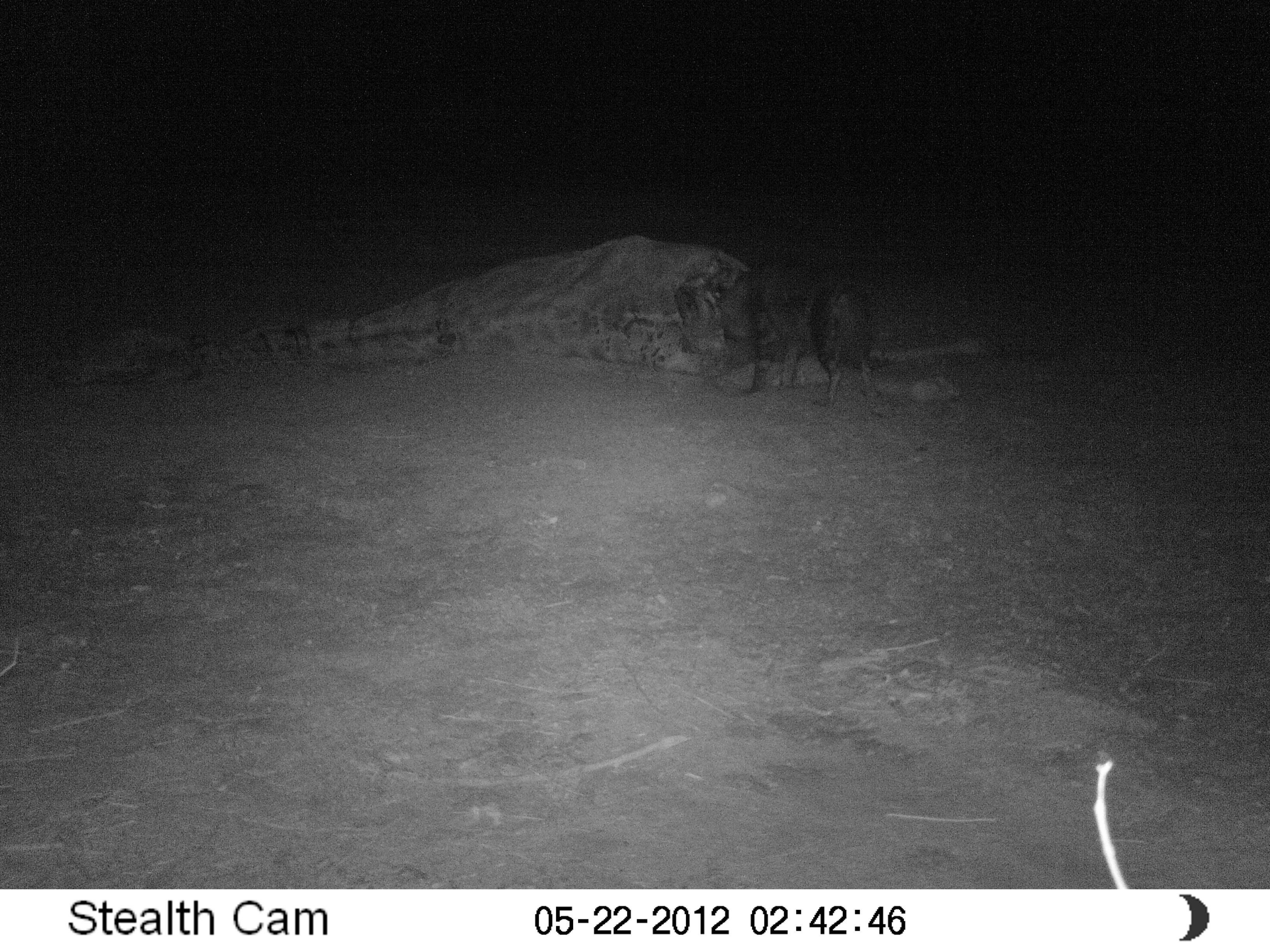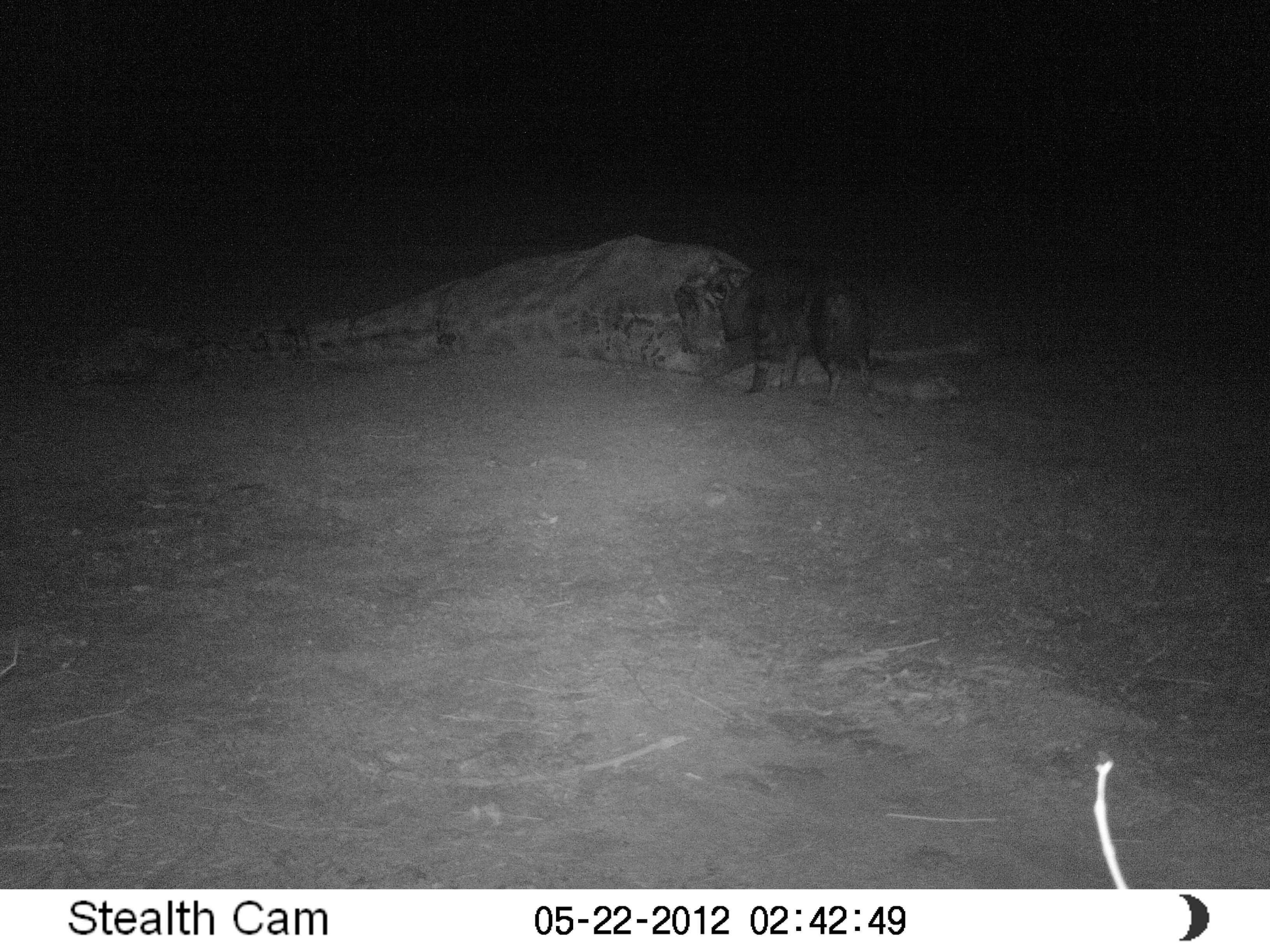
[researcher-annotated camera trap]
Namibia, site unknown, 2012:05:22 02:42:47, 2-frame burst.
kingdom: Animalia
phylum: Chordata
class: Mammalia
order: Carnivora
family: Hyaenidae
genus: Parahyaena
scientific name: Parahyaena brunnea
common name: brown hyena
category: hyaena brunnea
Hyaena brunnea (brown hyena) (Parahyaena brunnea).